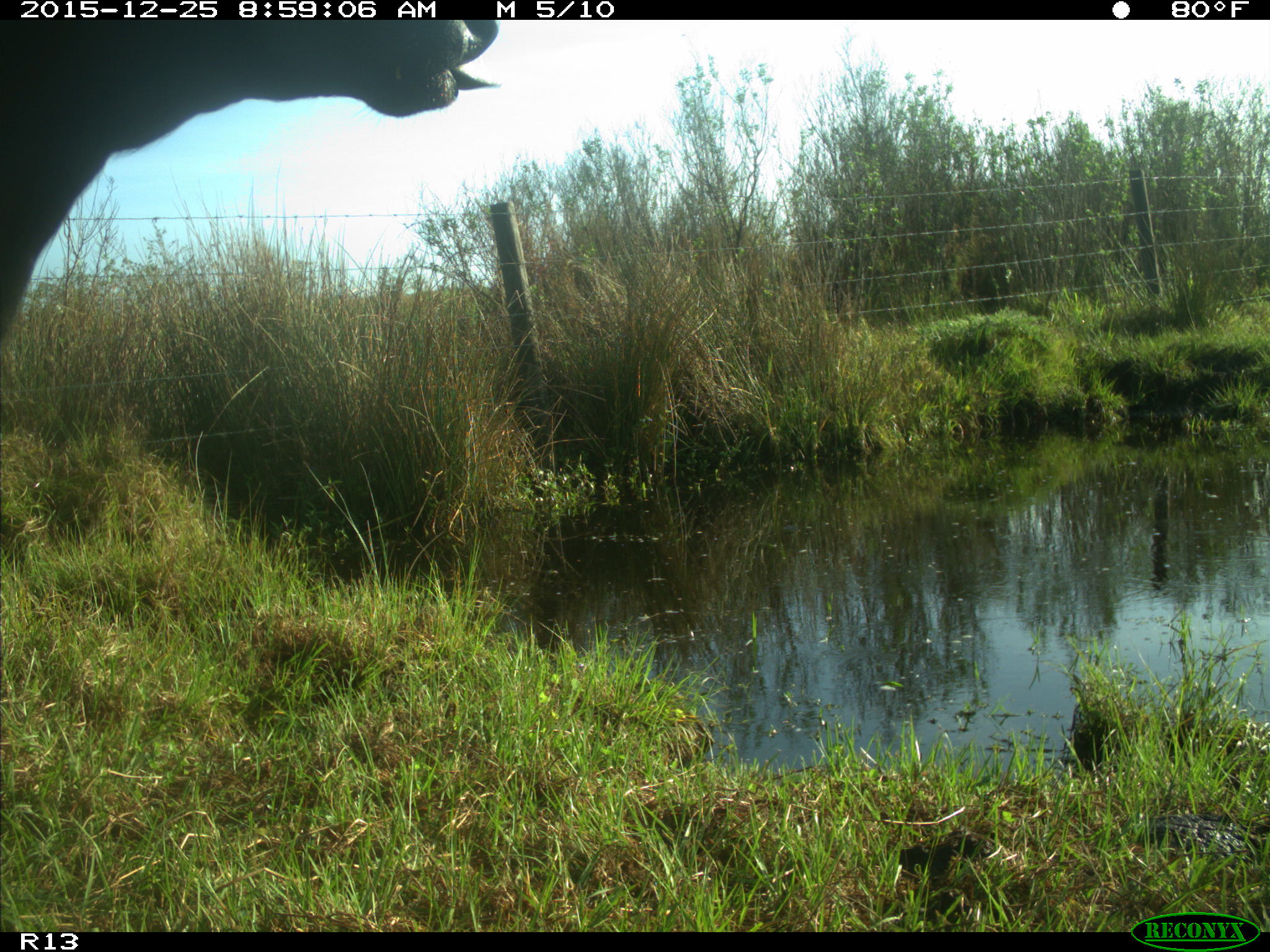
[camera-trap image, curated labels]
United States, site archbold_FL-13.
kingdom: Animalia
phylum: Chordata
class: Mammalia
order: Artiodactyla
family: Bovidae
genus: Bos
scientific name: Bos taurus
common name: domestic cow